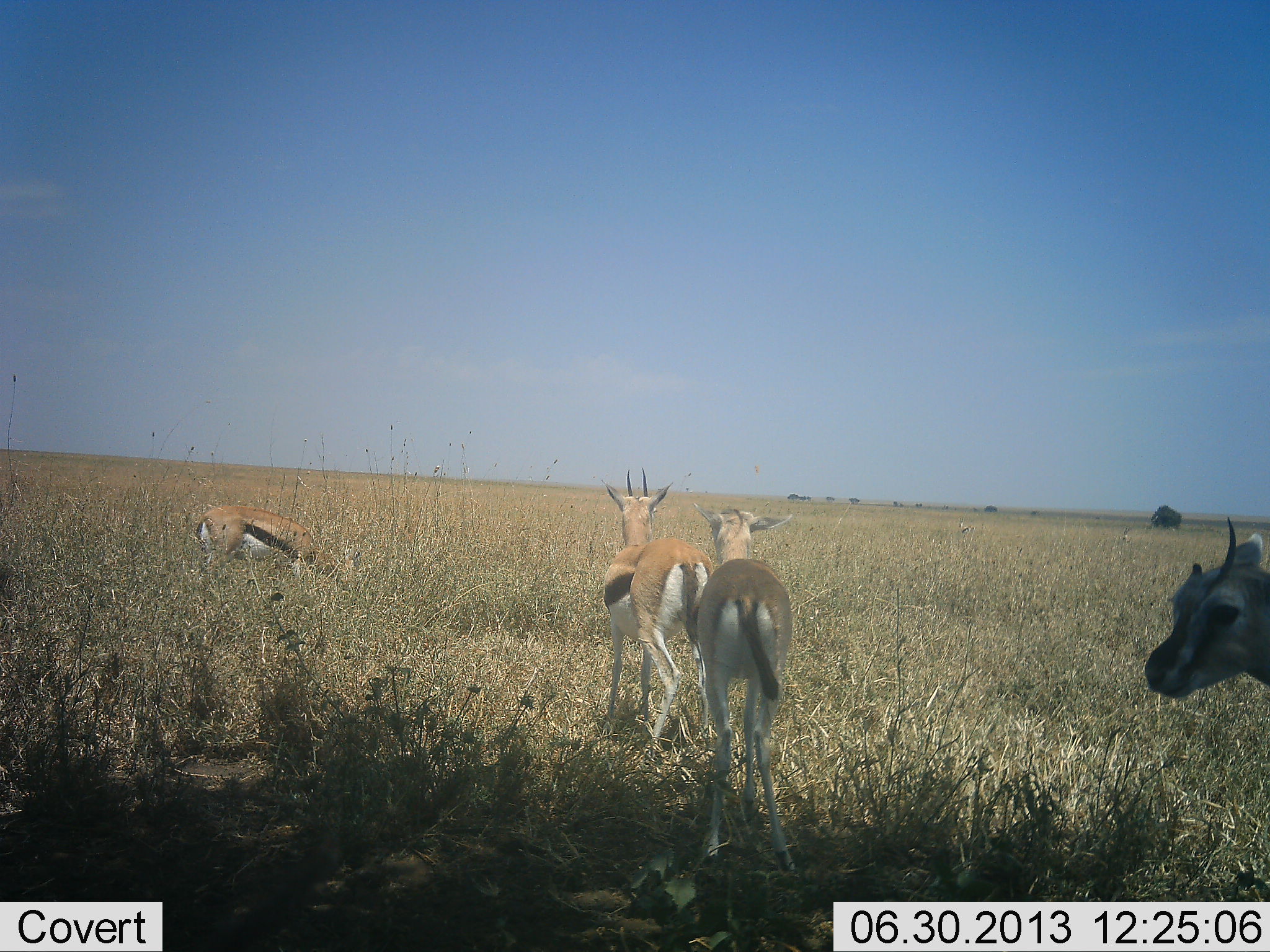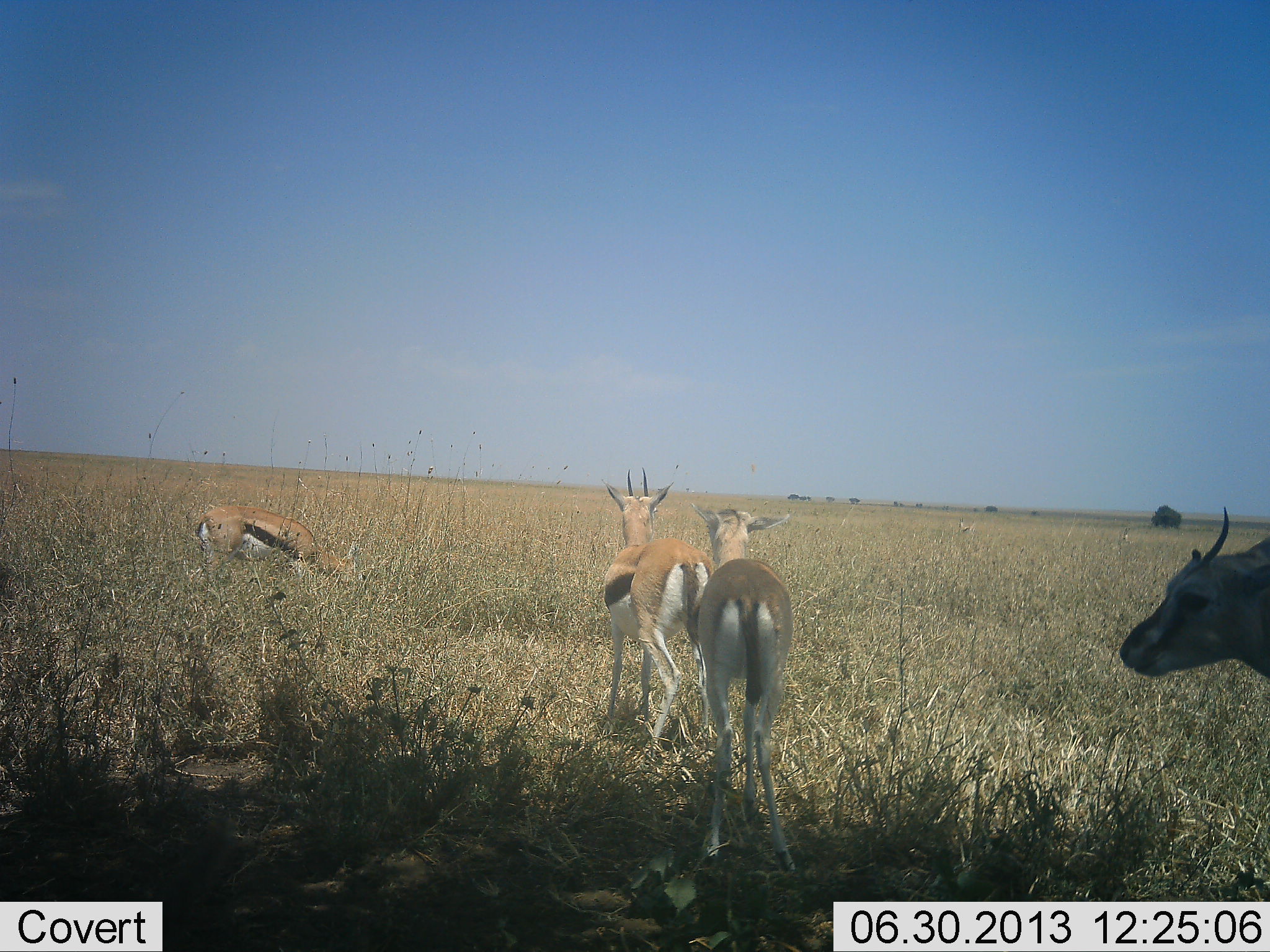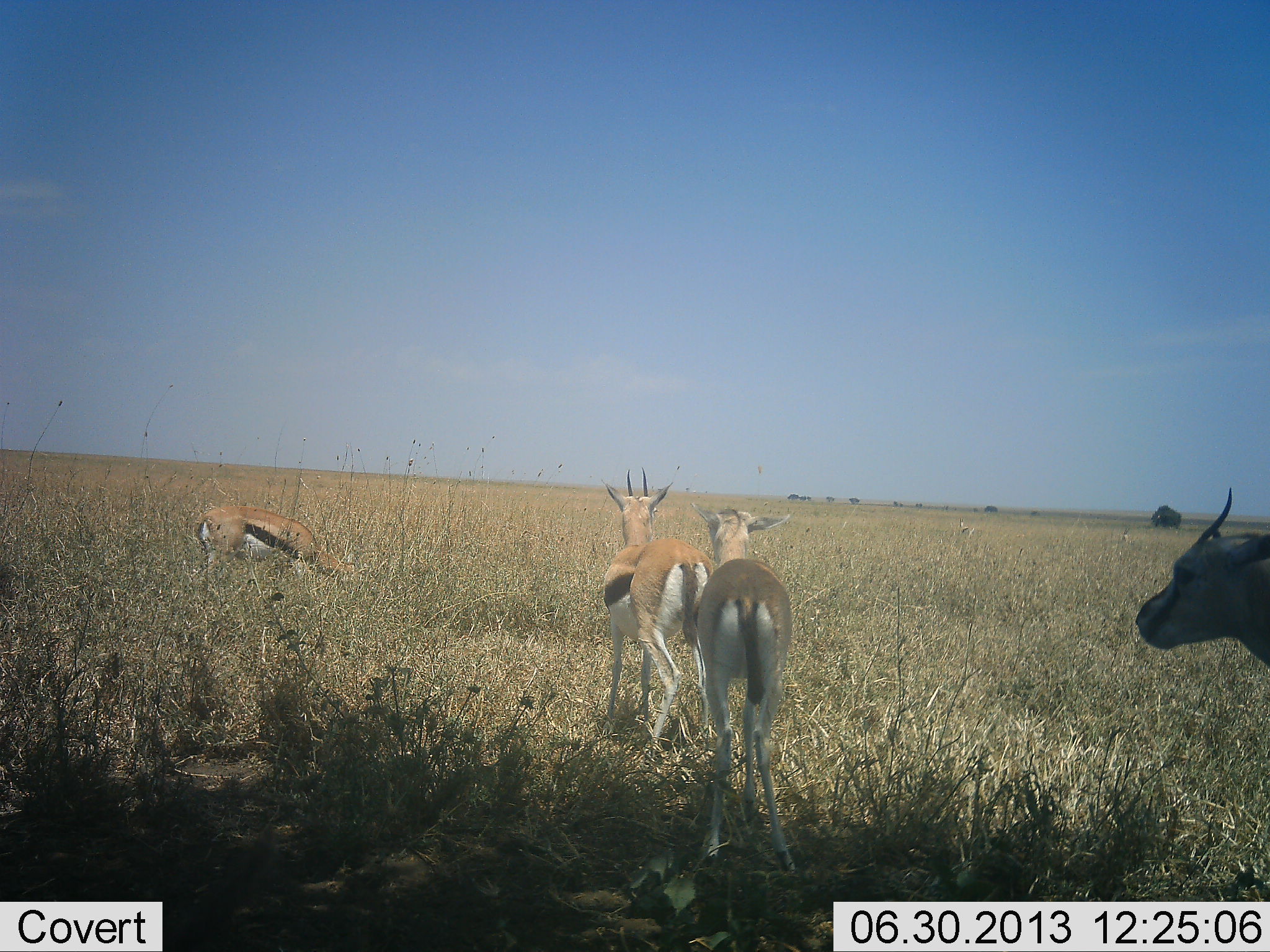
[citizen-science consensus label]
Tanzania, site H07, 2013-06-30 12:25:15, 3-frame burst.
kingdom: Animalia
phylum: Chordata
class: Mammalia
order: Artiodactyla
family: Bovidae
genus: Eudorcas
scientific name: Eudorcas thomsonii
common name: thomson's gazelle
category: gazellethomsons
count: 4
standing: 94%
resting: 3%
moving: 16%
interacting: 0%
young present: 3%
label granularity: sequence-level